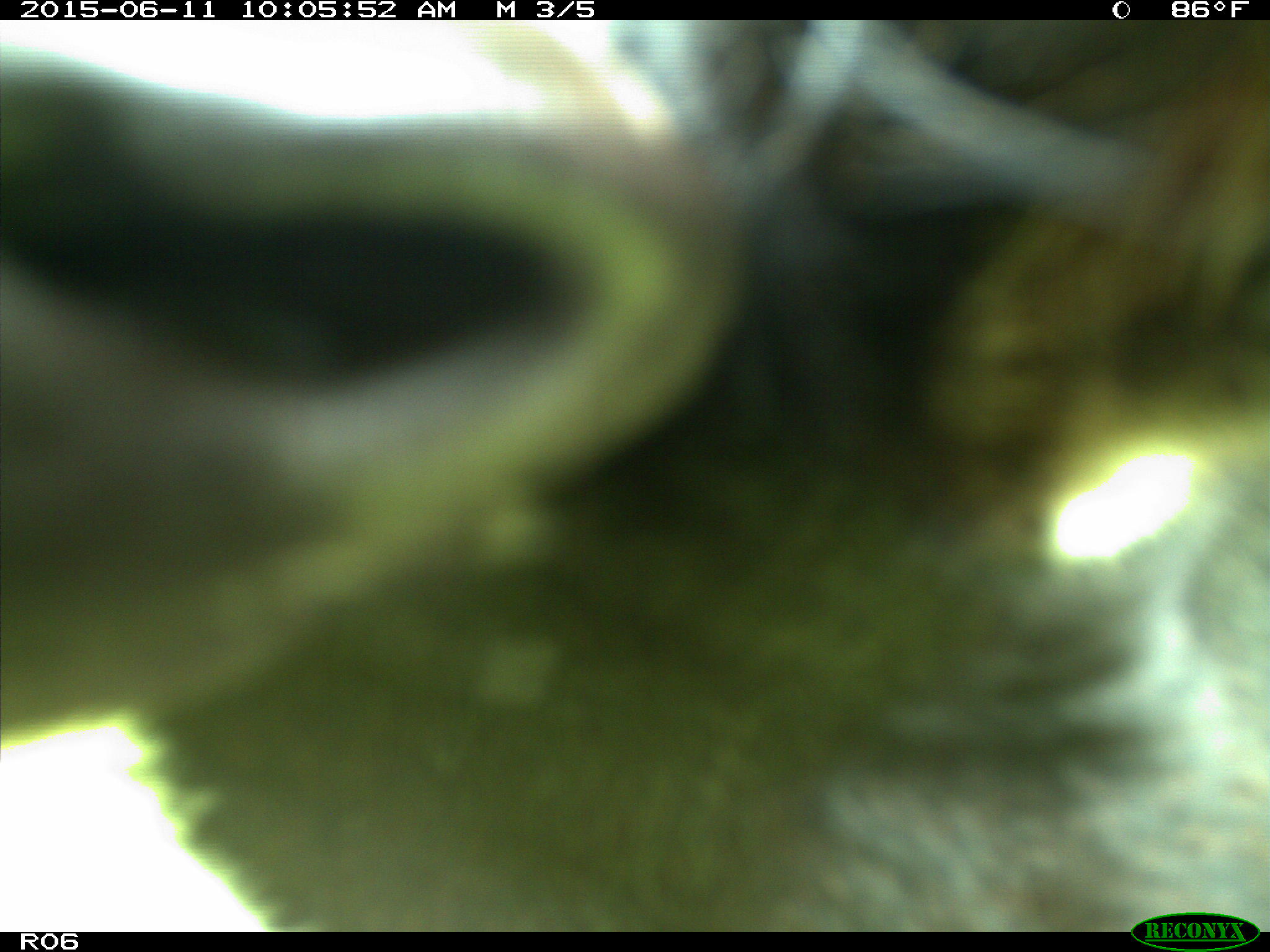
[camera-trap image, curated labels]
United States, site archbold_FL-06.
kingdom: Animalia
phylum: Chordata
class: Mammalia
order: Artiodactyla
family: Bovidae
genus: Bos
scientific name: Bos taurus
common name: domestic cow